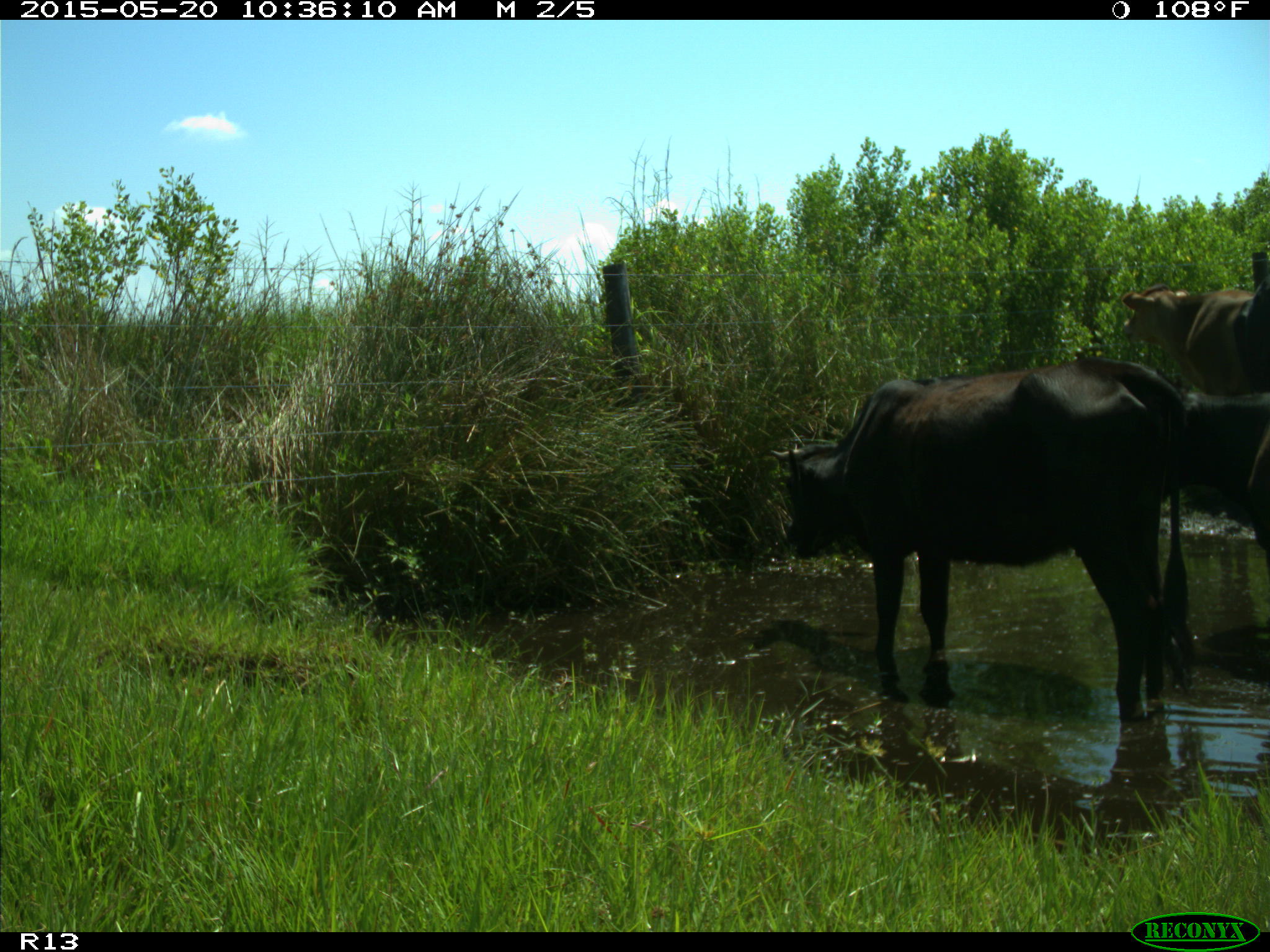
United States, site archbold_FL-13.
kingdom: Animalia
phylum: Chordata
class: Mammalia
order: Artiodactyla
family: Bovidae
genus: Bos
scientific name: Bos taurus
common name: domestic cow